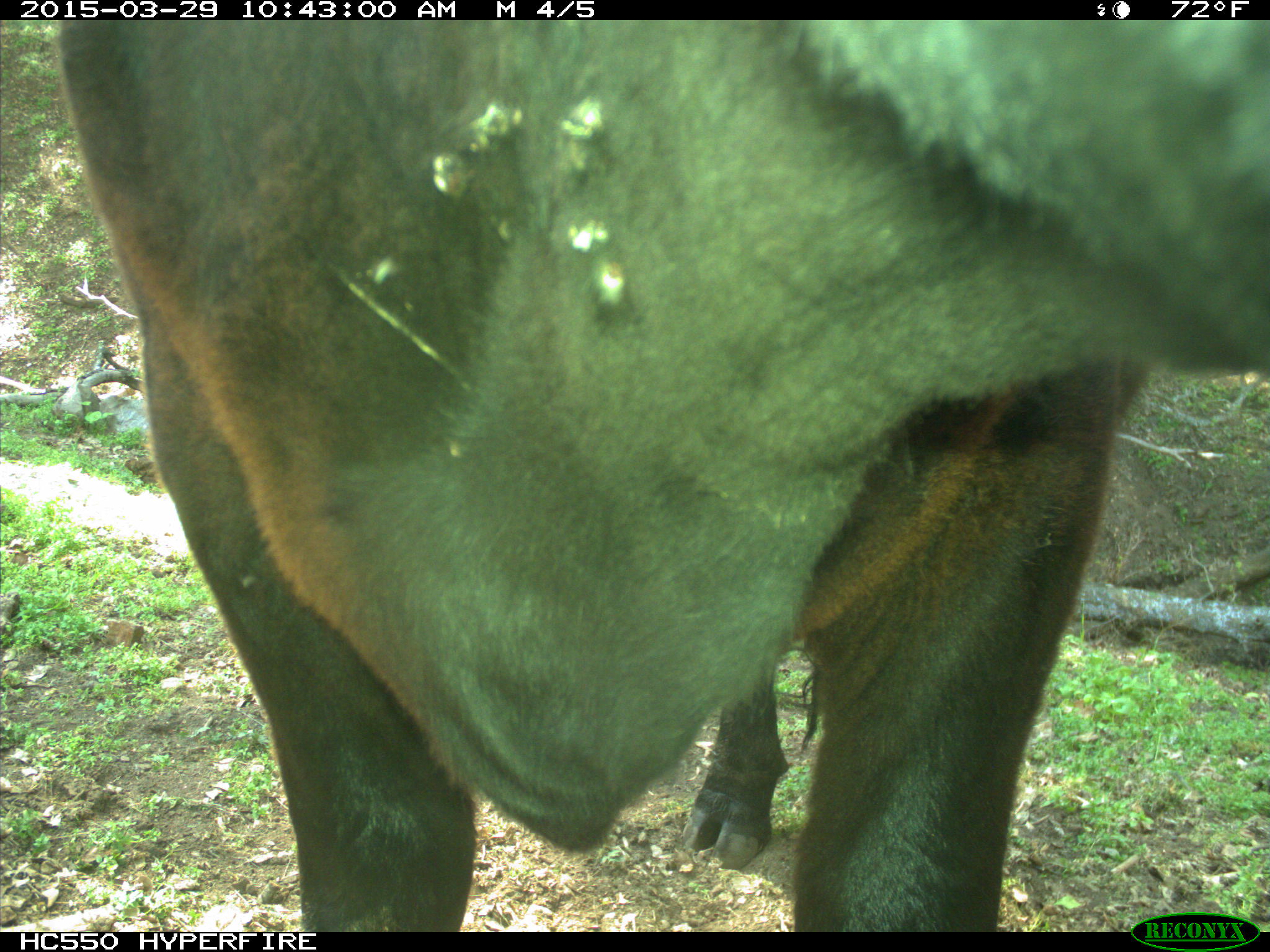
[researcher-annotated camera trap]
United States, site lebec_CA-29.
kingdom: Animalia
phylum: Chordata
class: Mammalia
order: Artiodactyla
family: Bovidae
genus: Bos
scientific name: Bos taurus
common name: domestic cow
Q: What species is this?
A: Bos taurus (domestic cow).